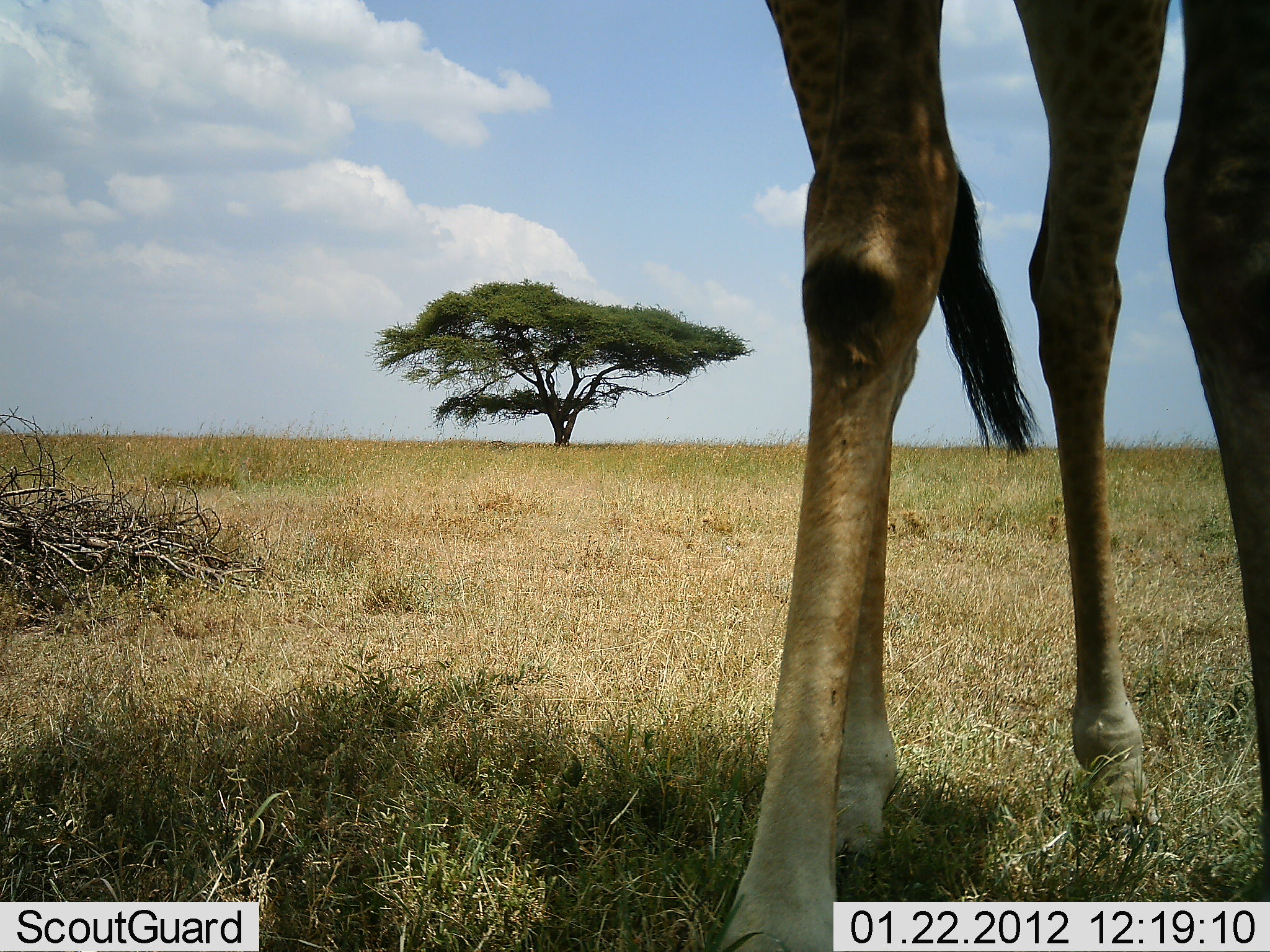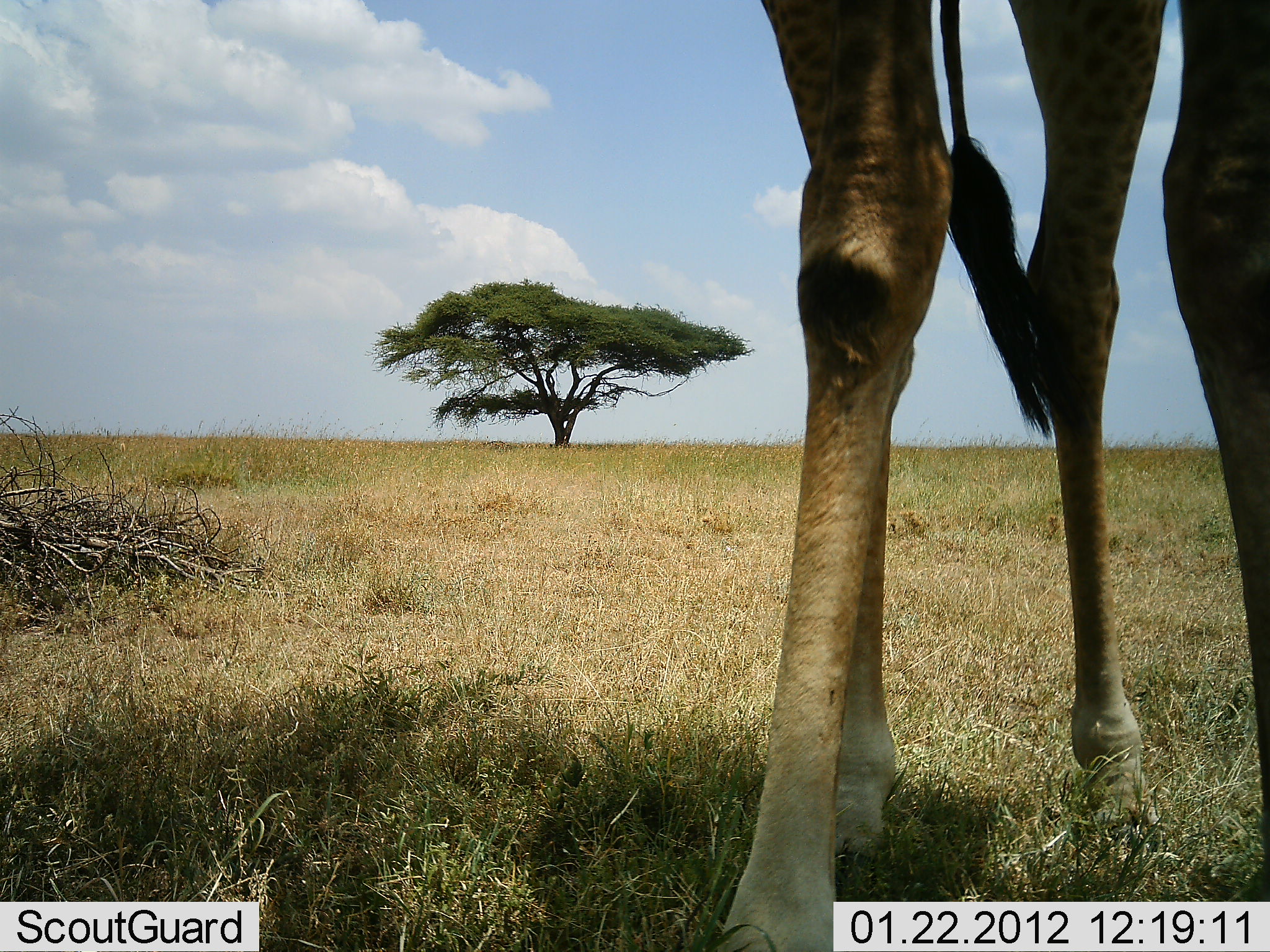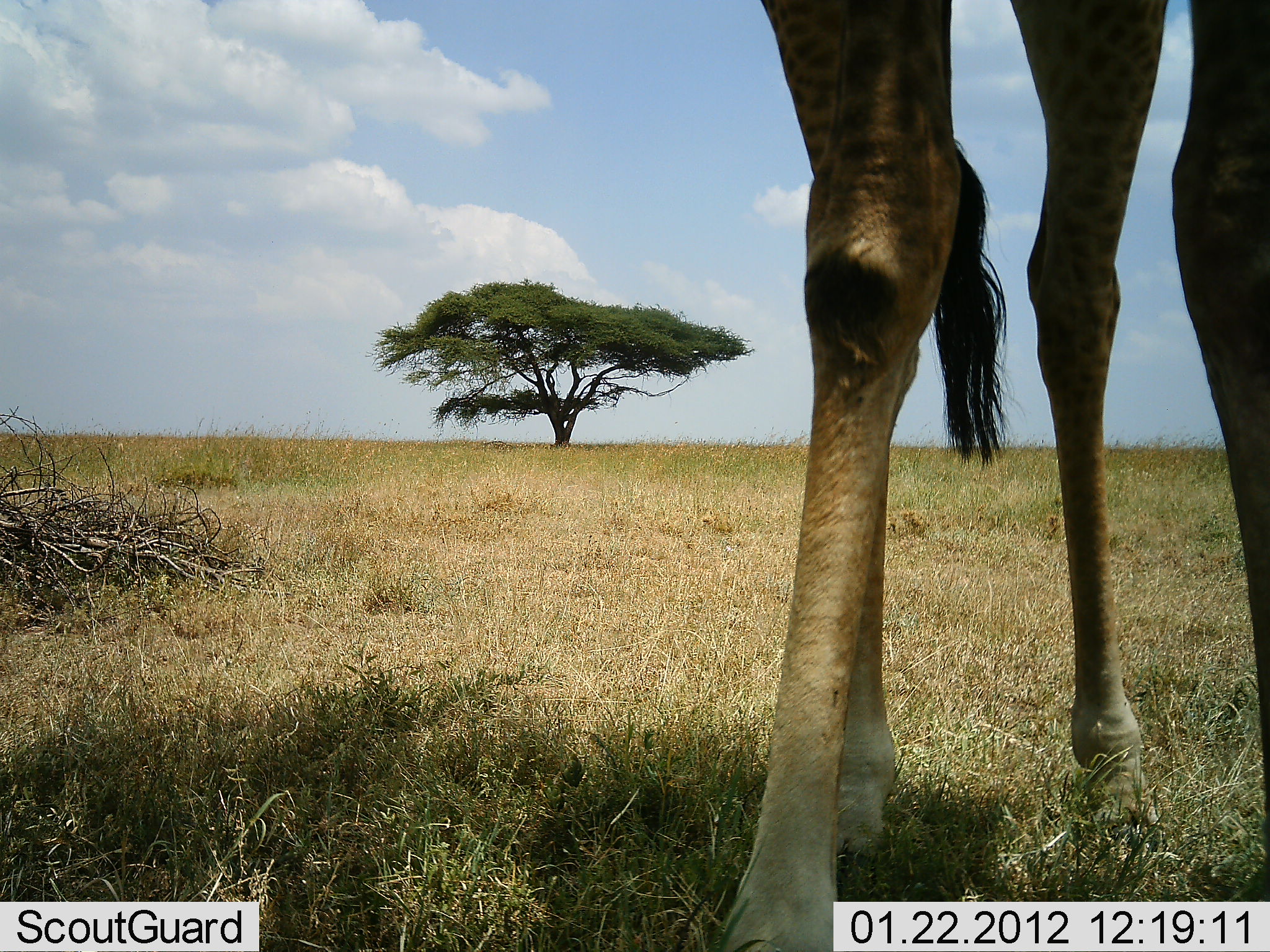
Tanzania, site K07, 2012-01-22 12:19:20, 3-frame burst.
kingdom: Animalia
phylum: Chordata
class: Mammalia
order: Artiodactyla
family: Giraffidae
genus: Giraffa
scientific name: Giraffa camelopardalis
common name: giraffe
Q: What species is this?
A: Giraffe (Giraffa camelopardalis).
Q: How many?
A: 1.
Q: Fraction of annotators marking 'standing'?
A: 92%.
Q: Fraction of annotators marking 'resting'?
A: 0%.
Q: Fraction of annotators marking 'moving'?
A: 0%.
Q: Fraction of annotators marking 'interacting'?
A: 0%.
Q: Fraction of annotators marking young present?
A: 0%.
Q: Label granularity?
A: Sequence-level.